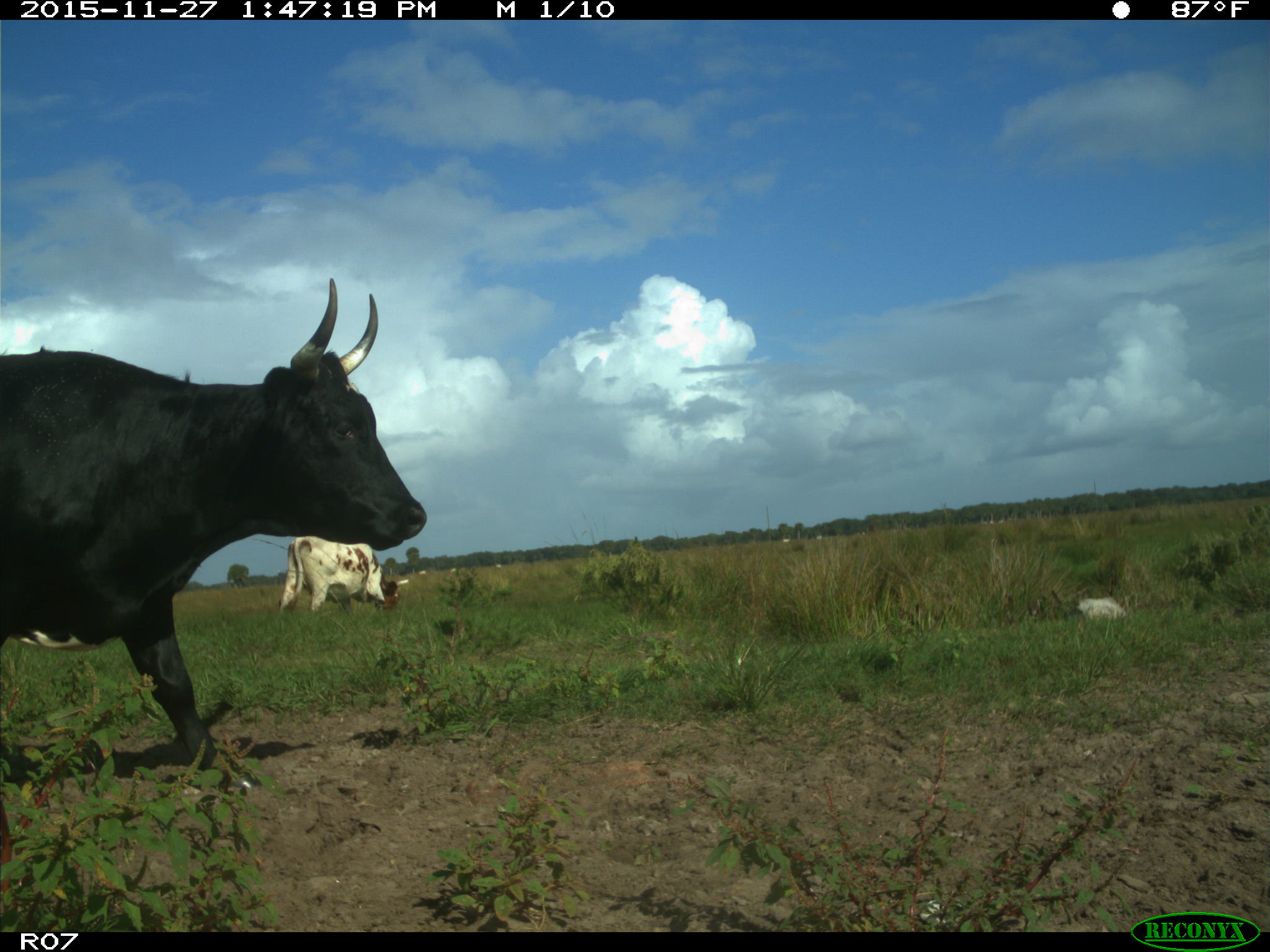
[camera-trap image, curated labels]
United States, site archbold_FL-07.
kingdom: Animalia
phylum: Chordata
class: Mammalia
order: Artiodactyla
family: Bovidae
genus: Bos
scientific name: Bos taurus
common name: domestic cow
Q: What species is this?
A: Bos taurus (domestic cow).